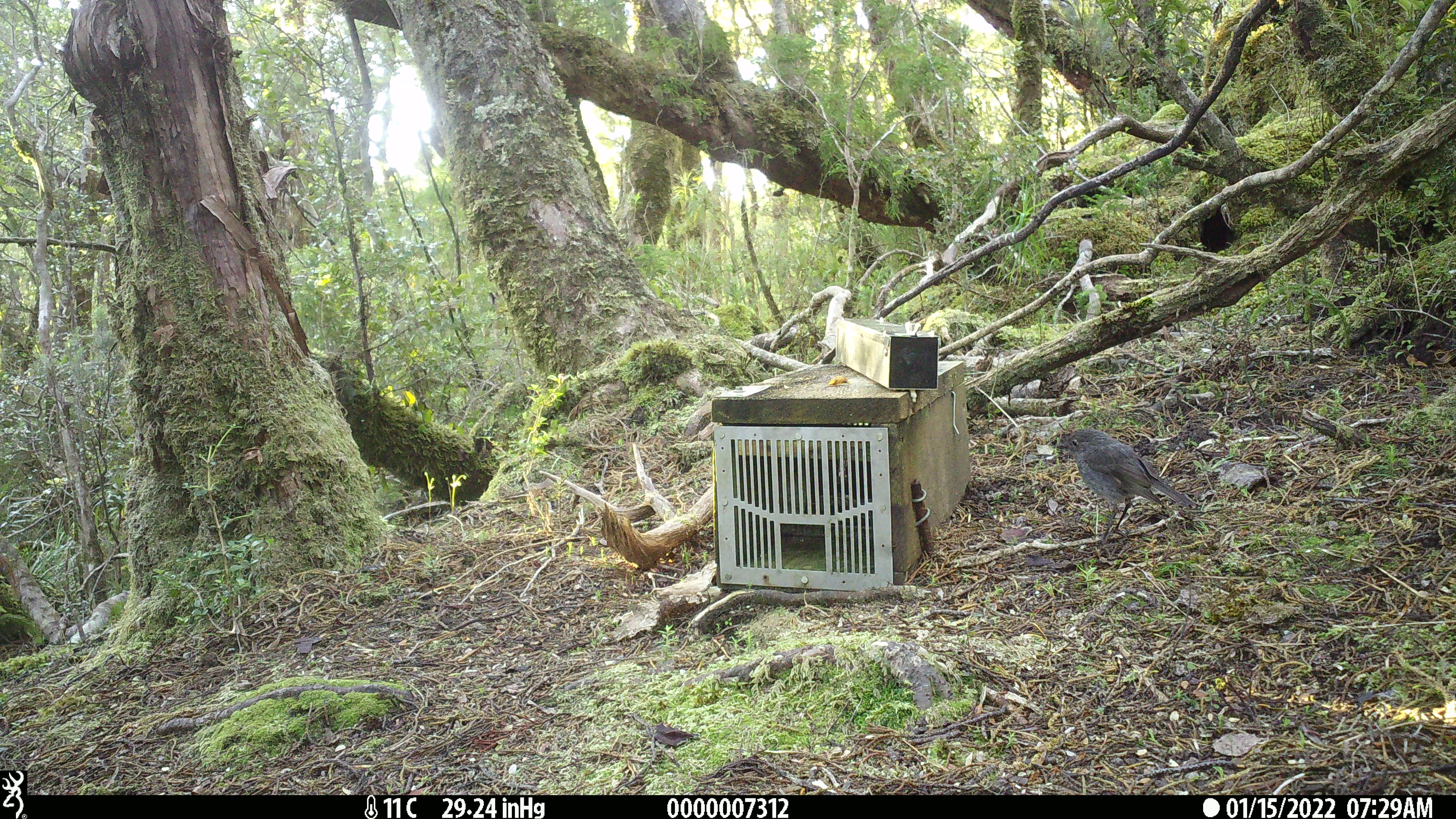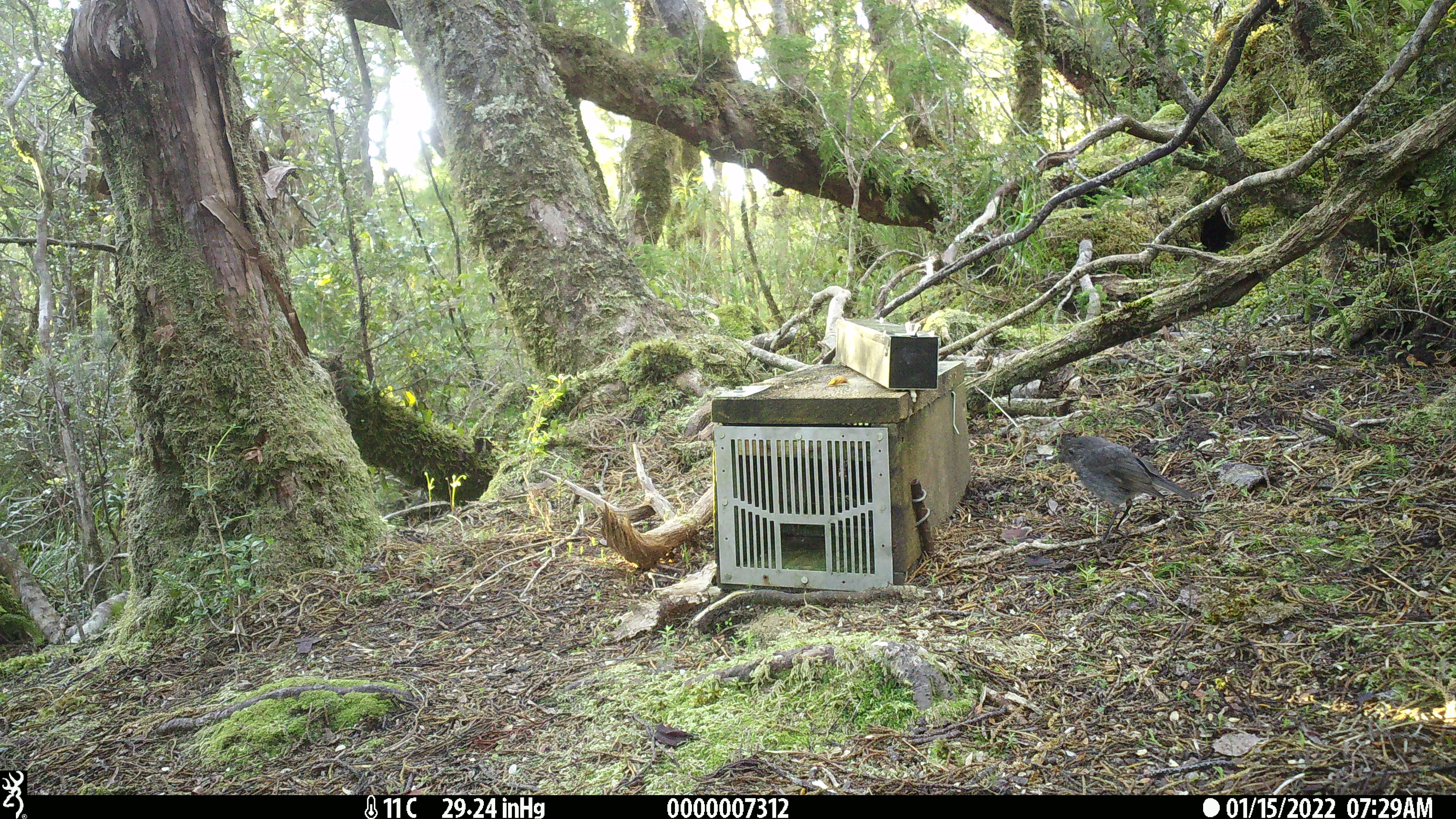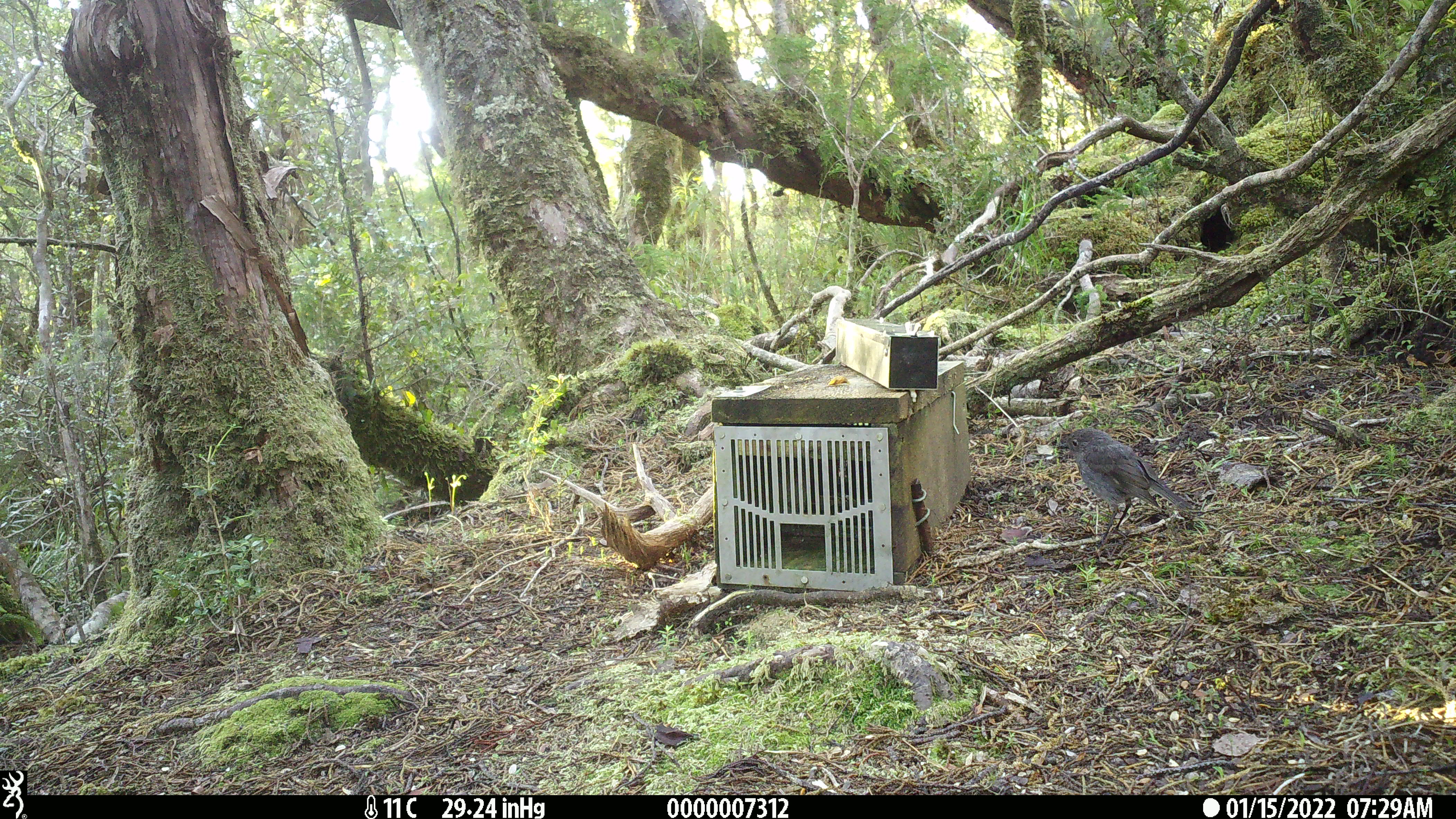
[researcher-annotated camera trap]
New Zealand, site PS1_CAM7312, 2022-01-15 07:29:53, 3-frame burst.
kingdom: Animalia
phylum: Chordata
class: Aves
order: Passeriformes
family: Petroicidae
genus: Petroica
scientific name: Petroica australis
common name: new zealand robin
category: robin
Robin (new zealand robin) (Petroica australis).